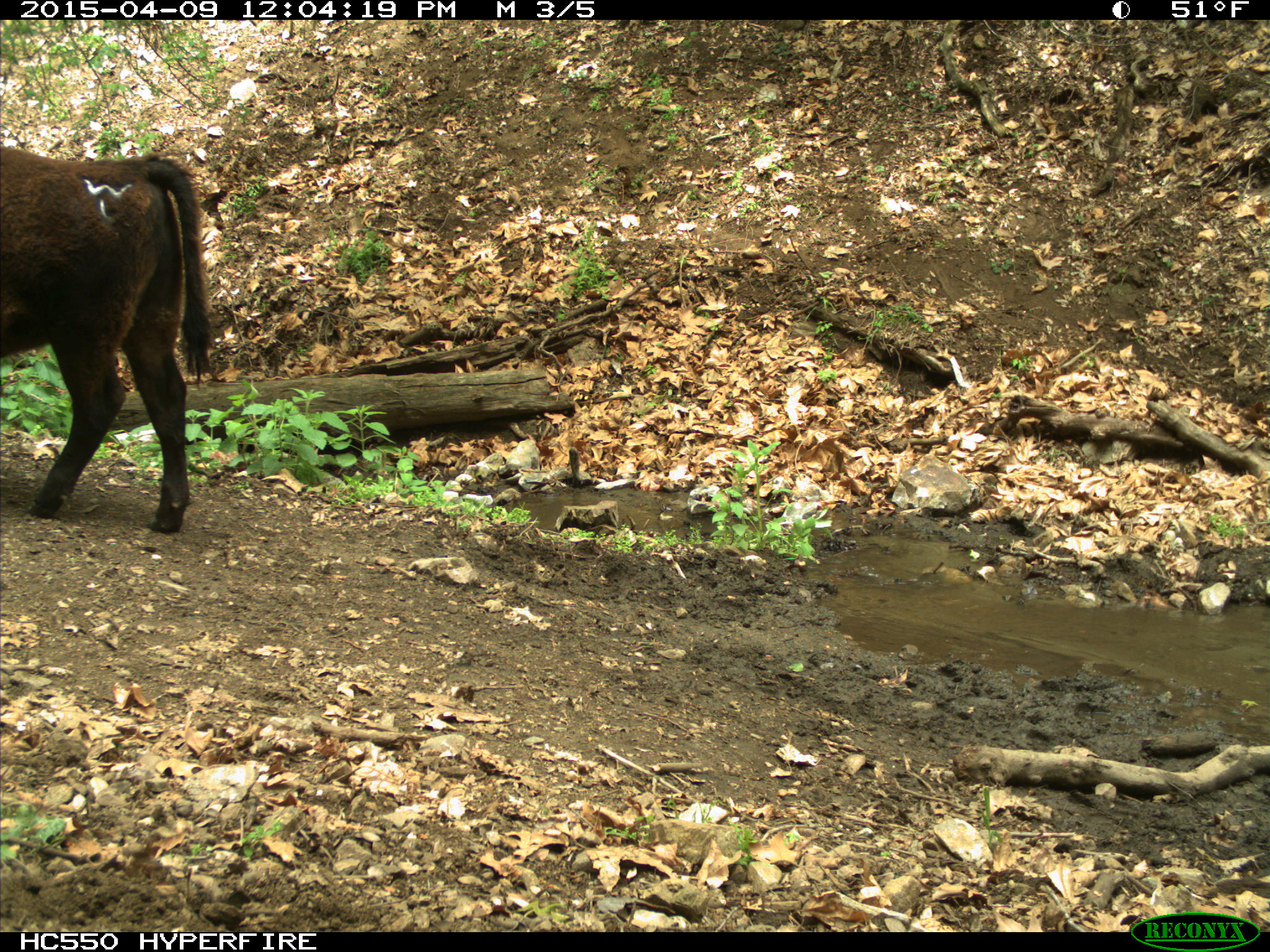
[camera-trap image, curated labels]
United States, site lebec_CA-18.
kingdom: Animalia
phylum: Chordata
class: Mammalia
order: Artiodactyla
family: Bovidae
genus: Bos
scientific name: Bos taurus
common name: domestic cow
Bos taurus (domestic cow).